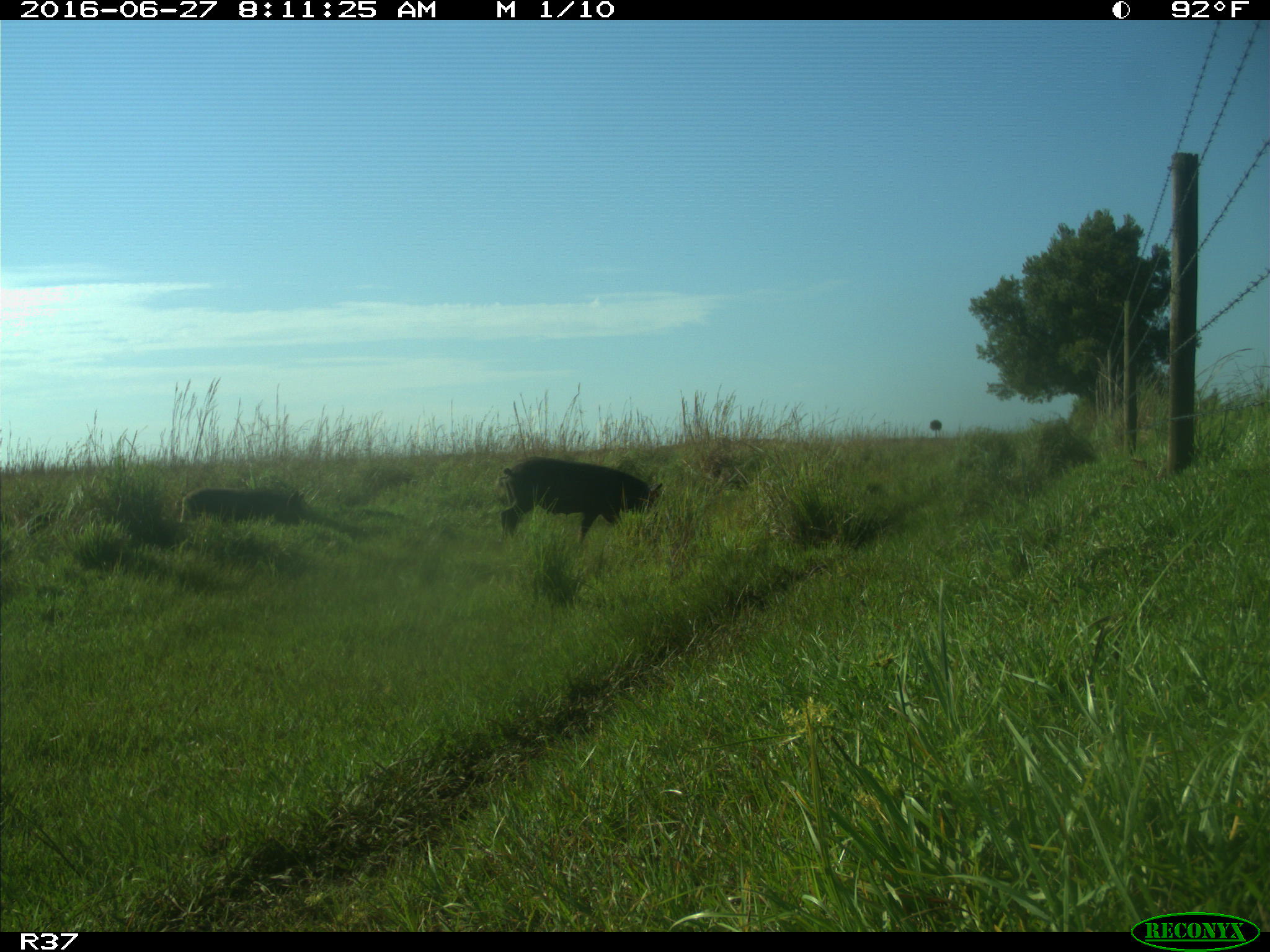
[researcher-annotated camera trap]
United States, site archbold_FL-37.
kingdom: Animalia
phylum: Chordata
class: Mammalia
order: Artiodactyla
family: Suidae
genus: Sus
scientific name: Sus scrofa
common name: wild boar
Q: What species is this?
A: Sus scrofa (wild boar).